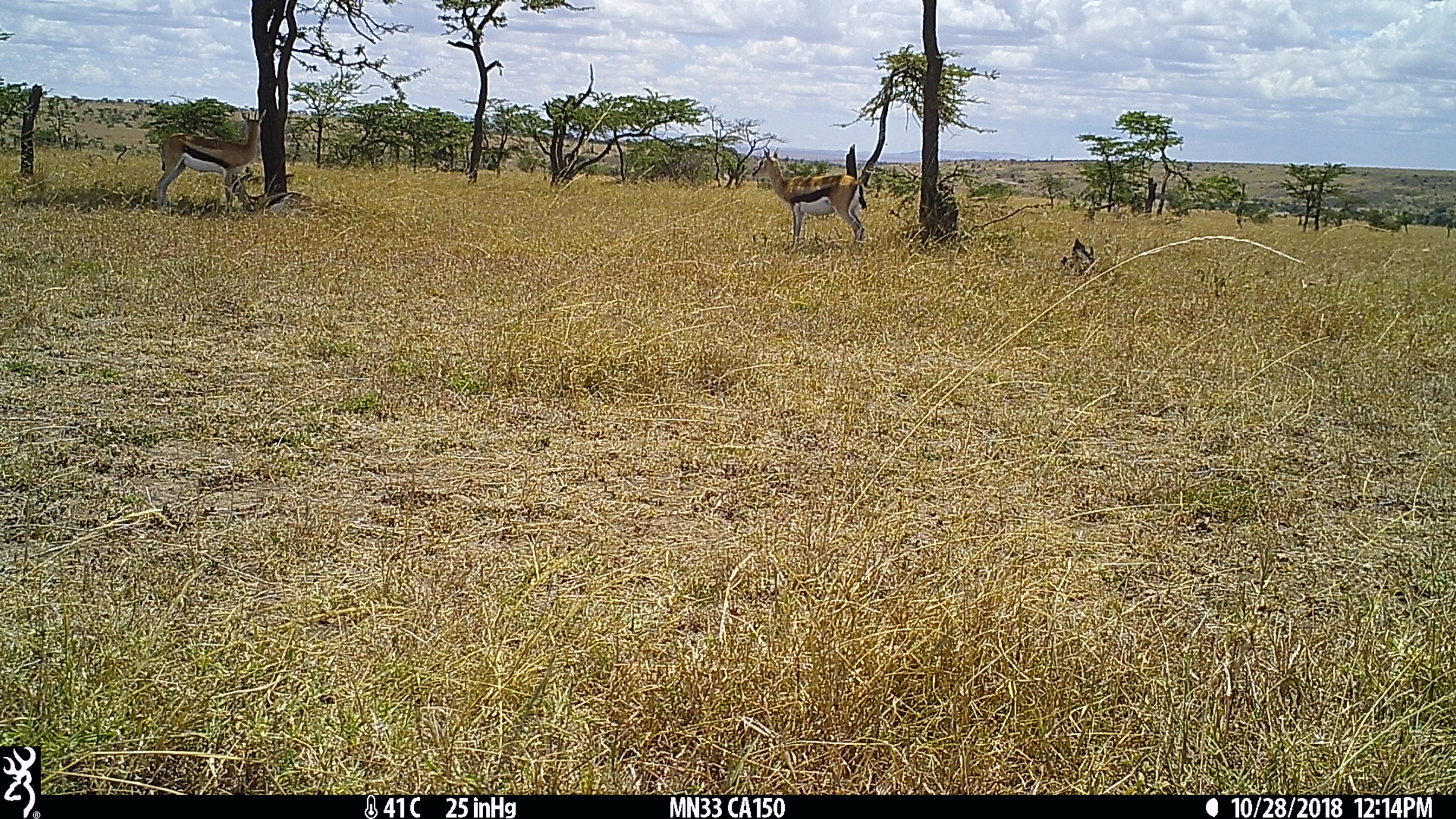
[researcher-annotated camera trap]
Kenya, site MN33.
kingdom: Animalia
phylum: Chordata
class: Mammalia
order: Artiodactyla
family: Bovidae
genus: Eudorcas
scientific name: Eudorcas thomsonii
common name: thomon's gazelle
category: gazelle thomsons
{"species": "gazelle thomsons (thomon's gazelle) (Eudorcas thomsonii)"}